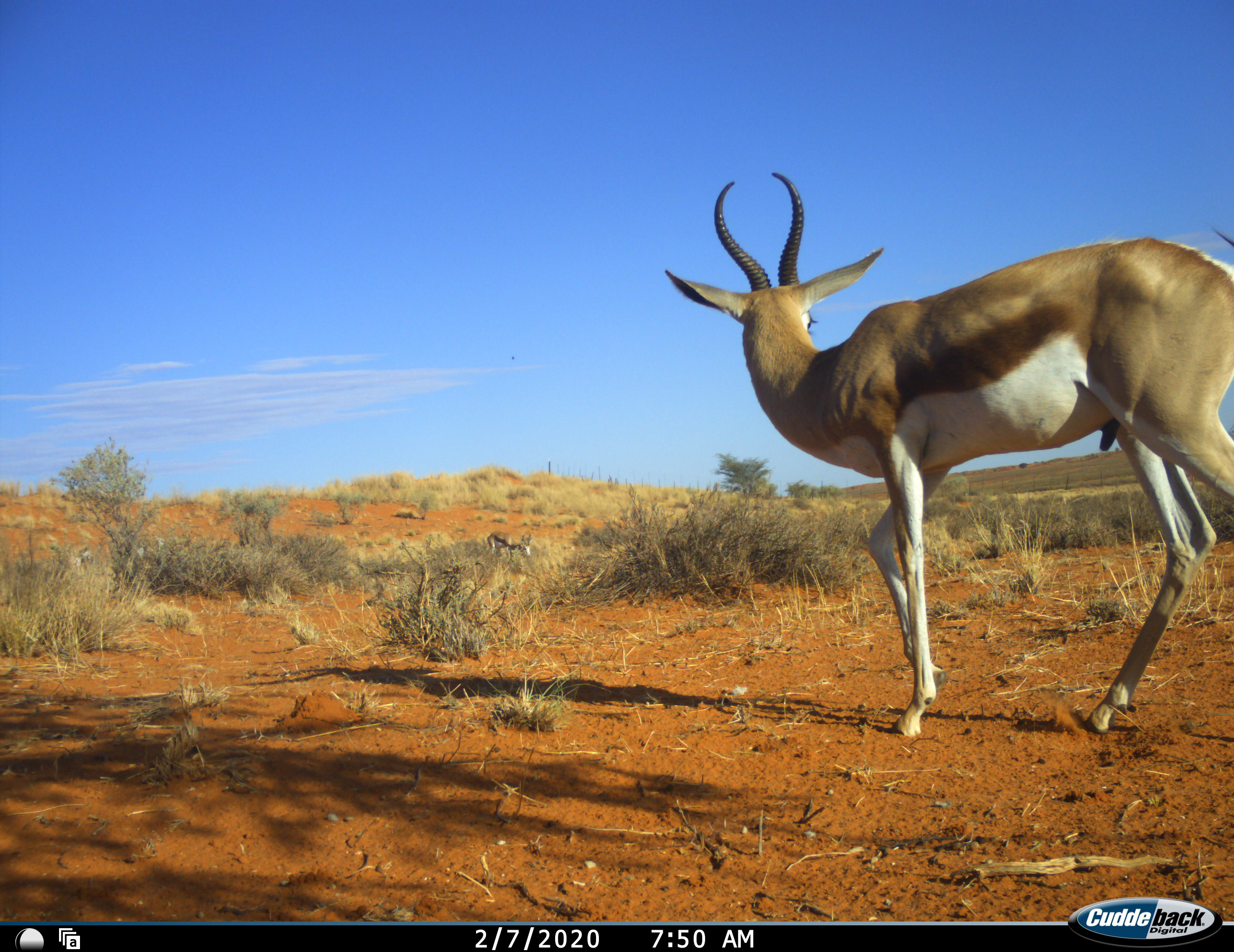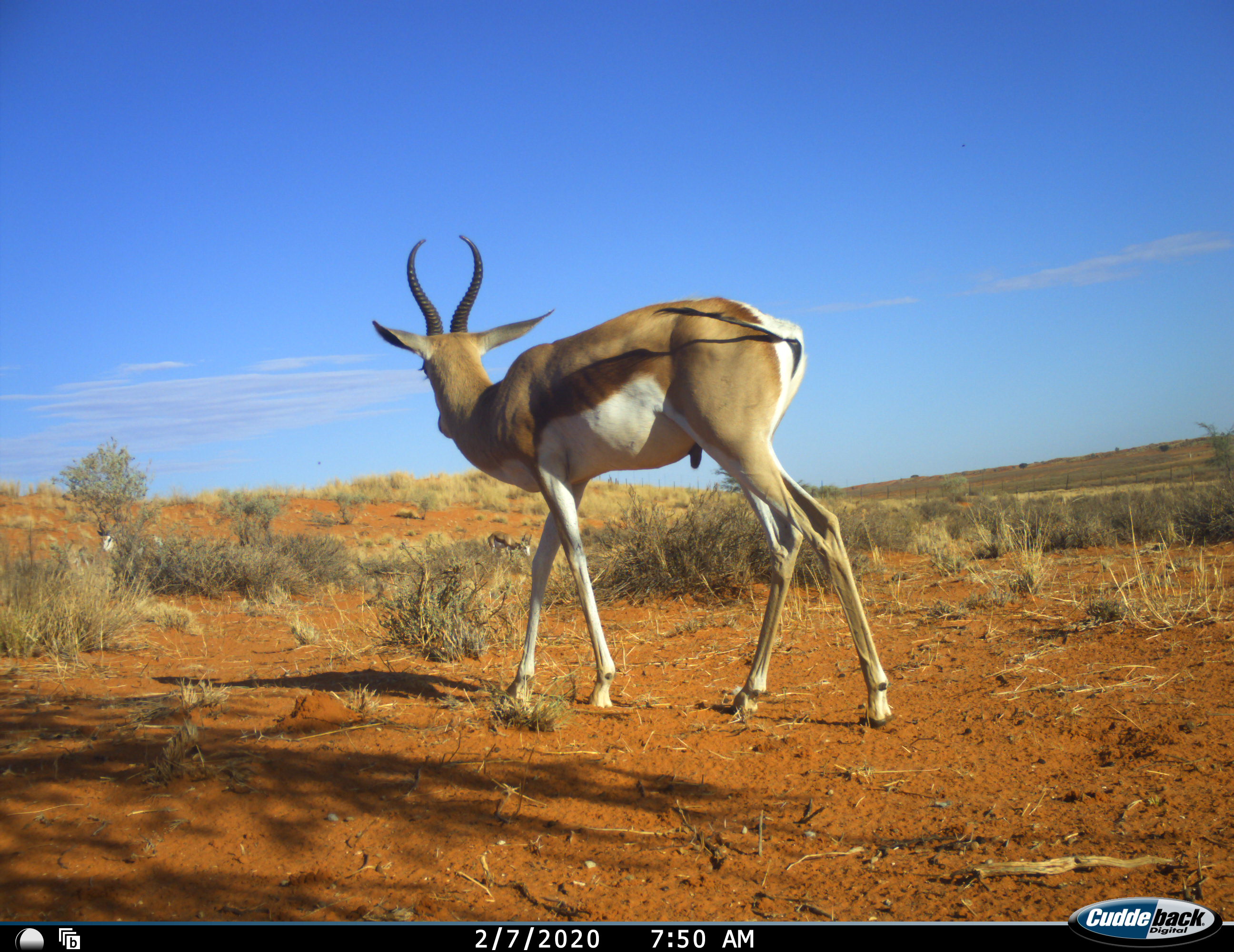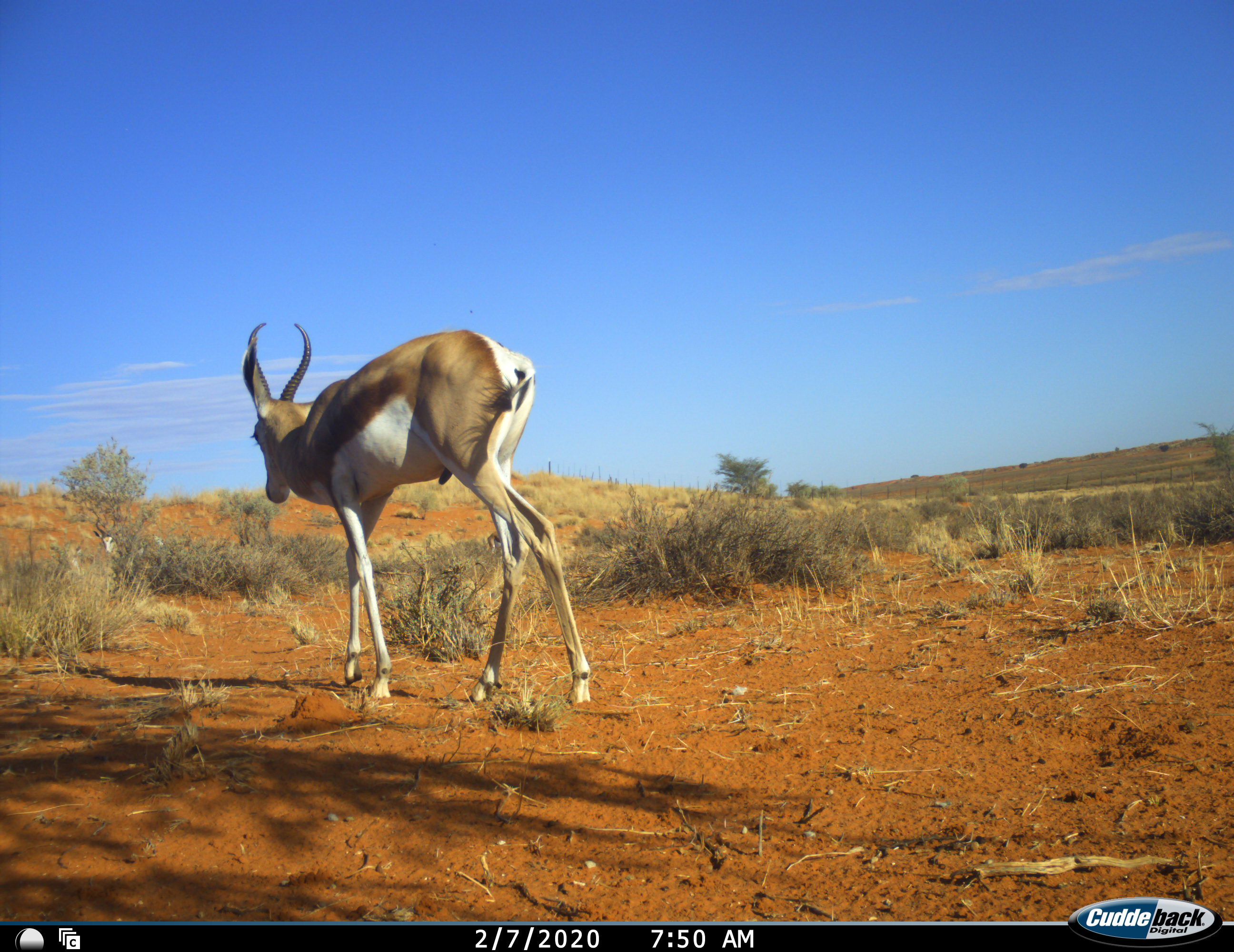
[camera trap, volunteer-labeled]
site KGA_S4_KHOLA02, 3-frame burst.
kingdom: Animalia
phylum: Chordata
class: Mammalia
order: Artiodactyla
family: Bovidae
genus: Antidorcas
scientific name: Antidorcas marsupialis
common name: springbok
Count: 3.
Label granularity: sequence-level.